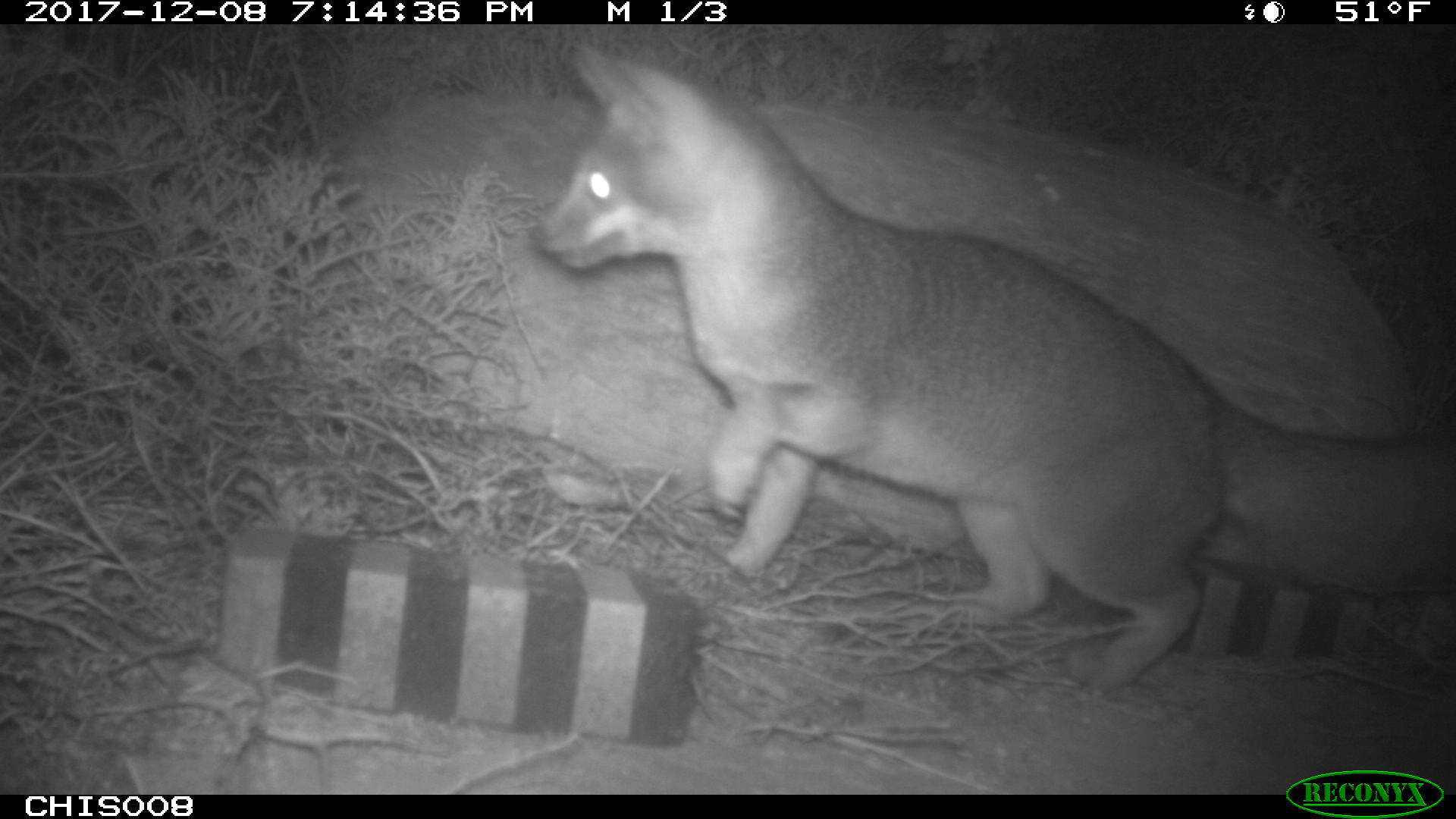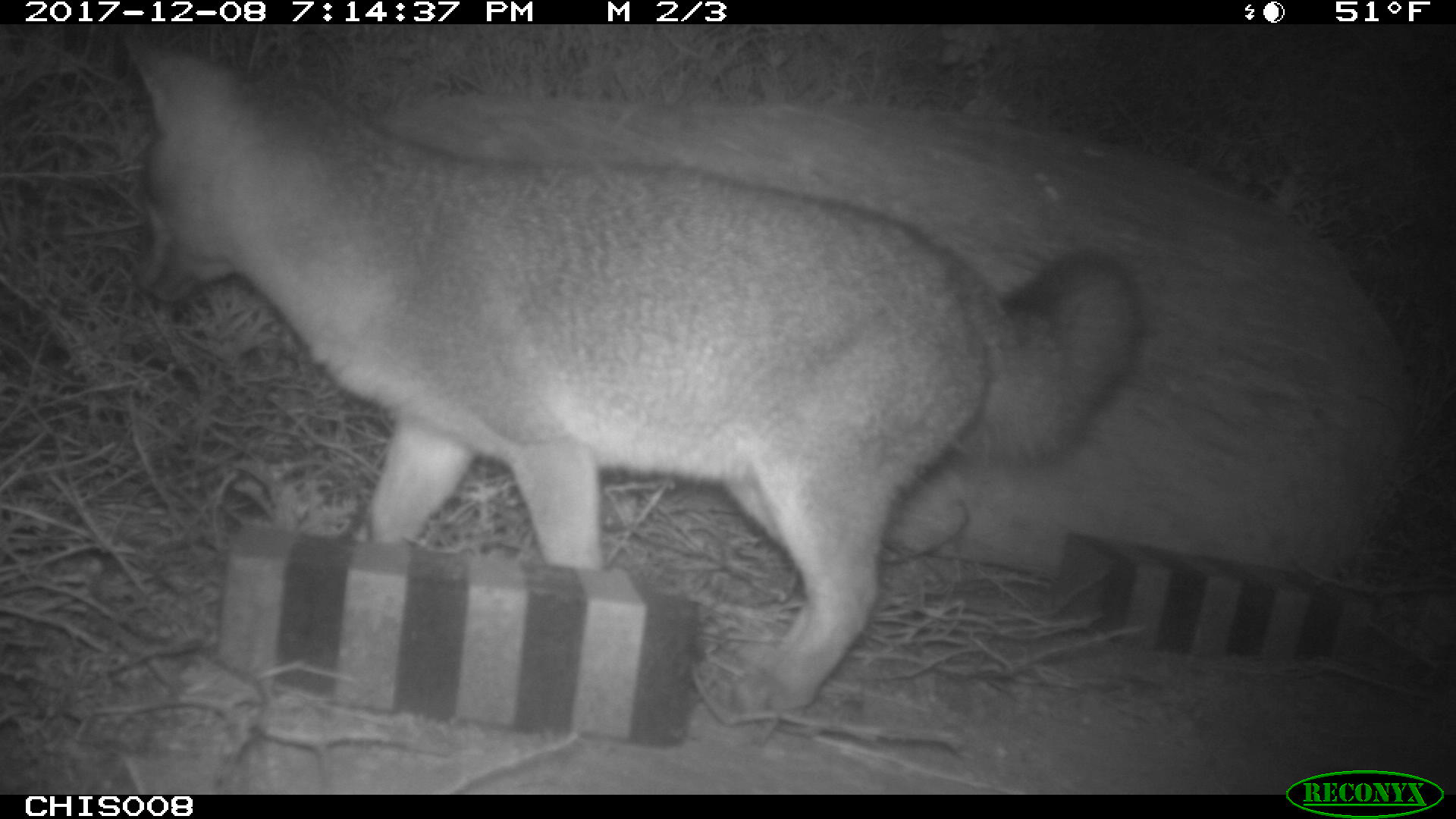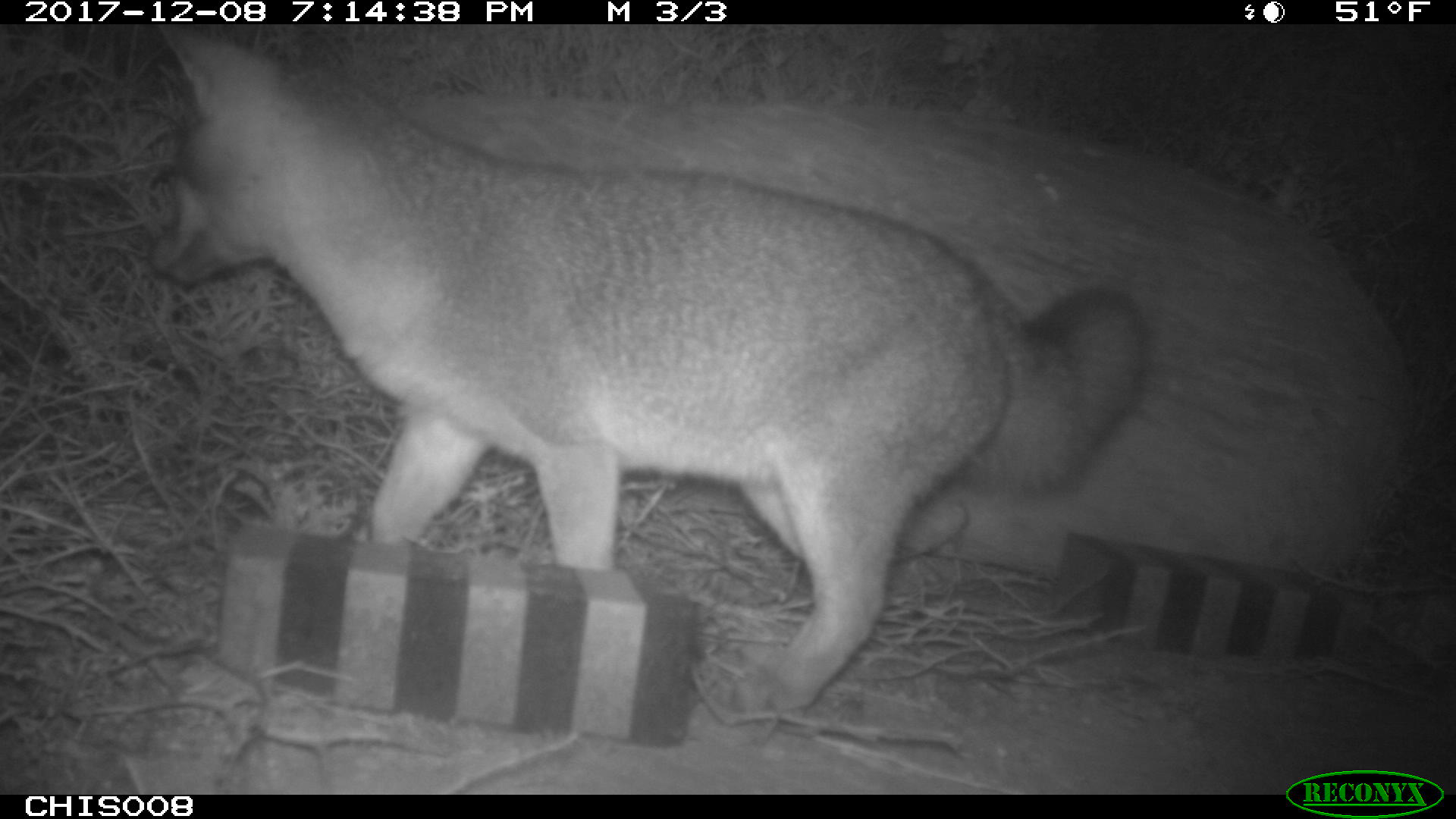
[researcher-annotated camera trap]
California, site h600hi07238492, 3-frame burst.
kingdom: Animalia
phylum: Chordata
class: Mammalia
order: Carnivora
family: Canidae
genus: Urocyon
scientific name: Urocyon littoralis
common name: island fox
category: fox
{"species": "fox (island fox) (Urocyon littoralis)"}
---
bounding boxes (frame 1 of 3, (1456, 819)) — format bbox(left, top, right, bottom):
fox: bbox(532, 42, 1455, 691)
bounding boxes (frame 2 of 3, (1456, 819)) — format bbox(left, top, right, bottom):
fox: bbox(128, 29, 1144, 720)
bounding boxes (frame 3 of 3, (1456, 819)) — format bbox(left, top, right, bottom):
fox: bbox(145, 17, 1150, 720)